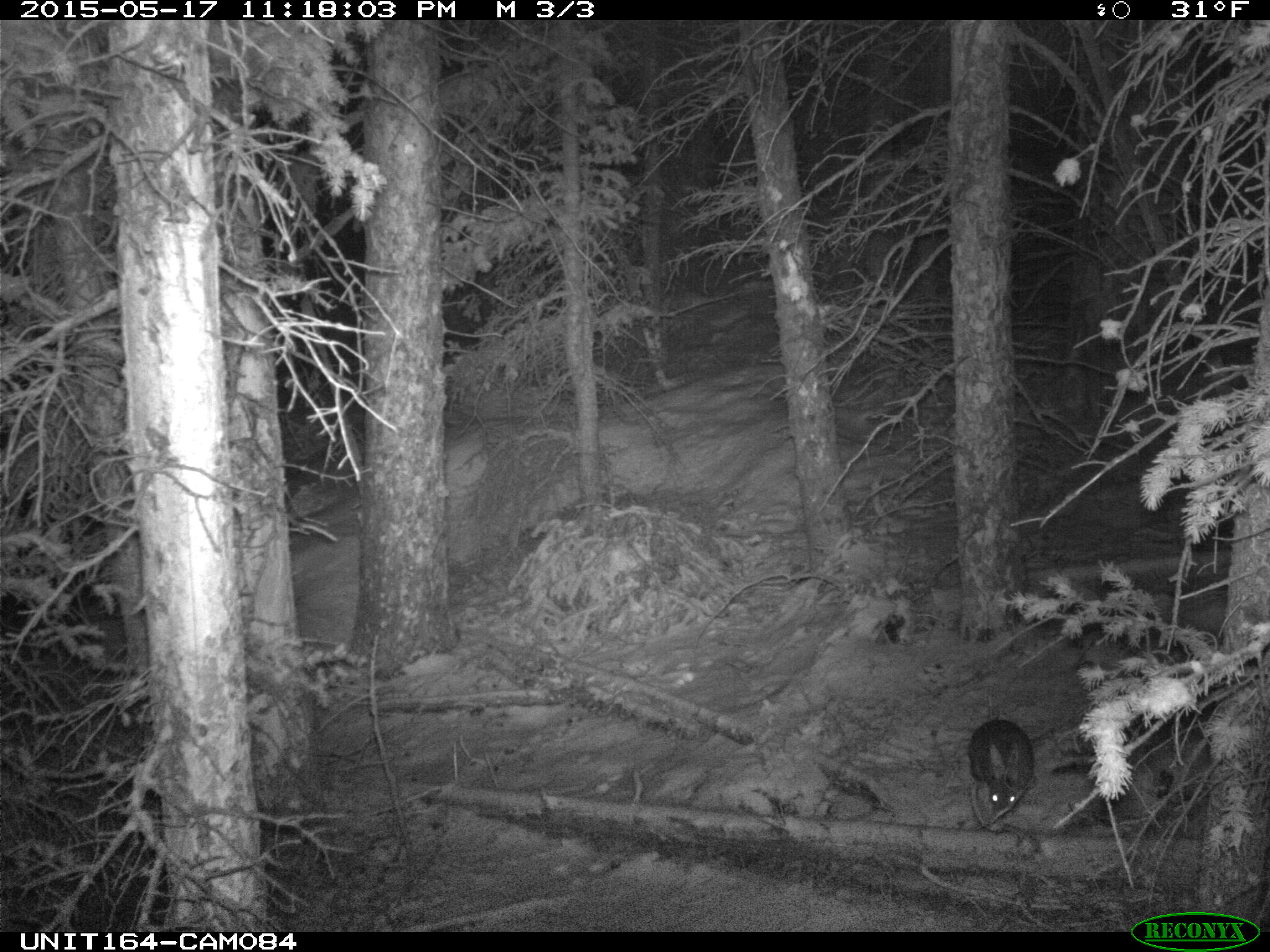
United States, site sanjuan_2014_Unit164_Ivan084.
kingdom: Animalia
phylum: Chordata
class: Mammalia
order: Lagomorpha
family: Leporidae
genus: Lepus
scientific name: Lepus americanus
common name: snowshoe hare